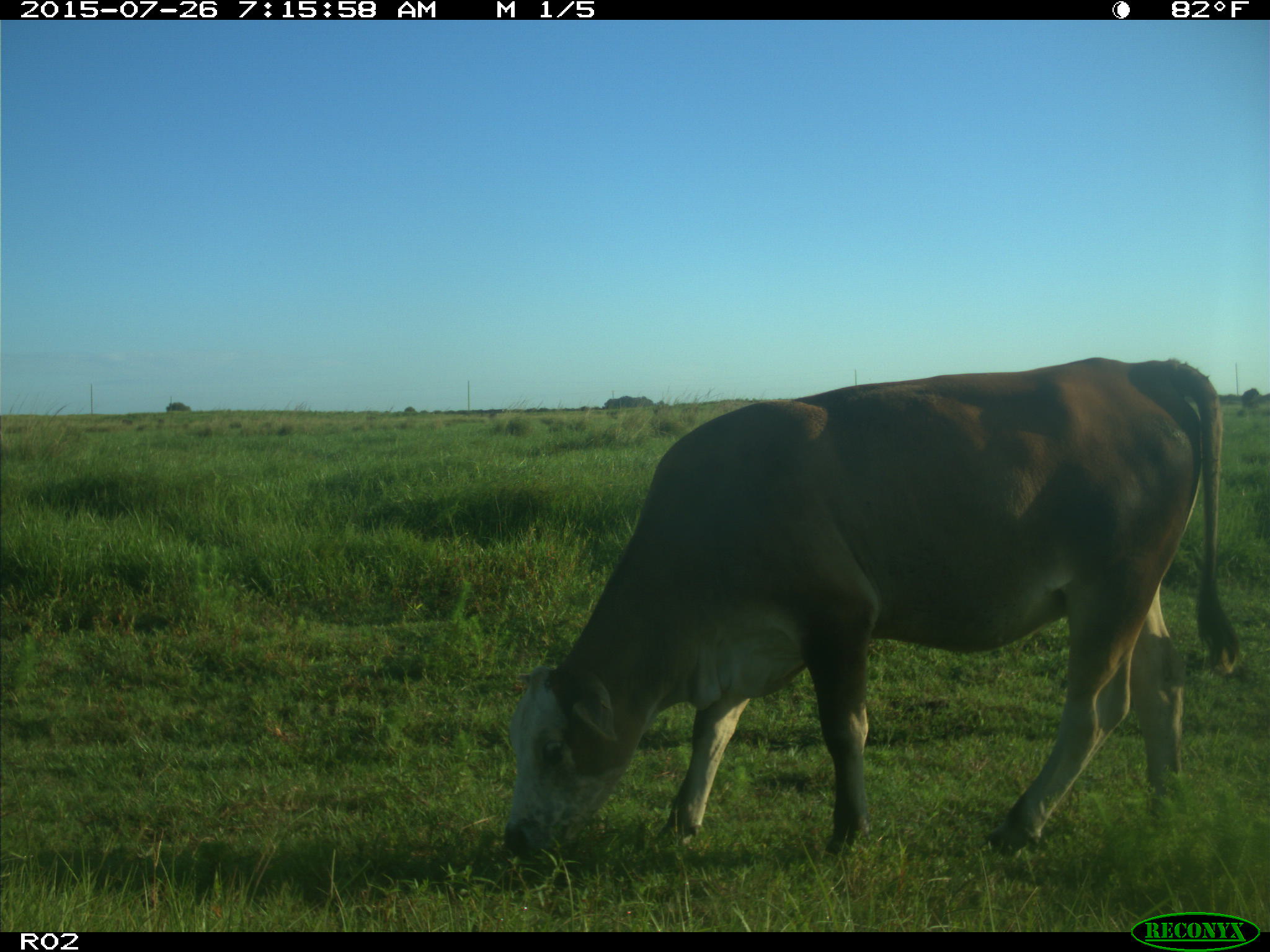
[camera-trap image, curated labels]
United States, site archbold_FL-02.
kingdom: Animalia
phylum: Chordata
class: Mammalia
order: Artiodactyla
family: Bovidae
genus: Bos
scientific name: Bos taurus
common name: domestic cow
Bos taurus (domestic cow).